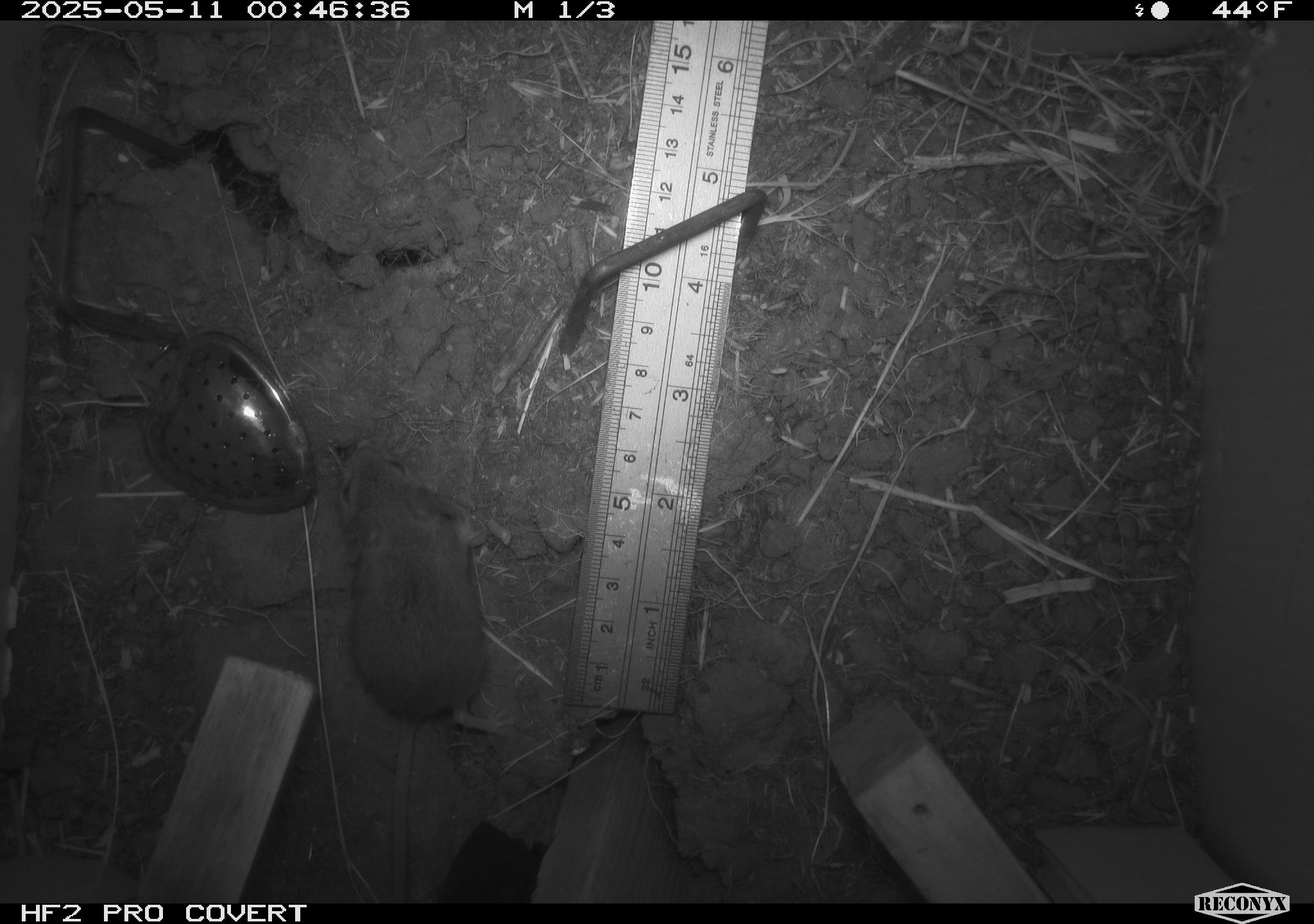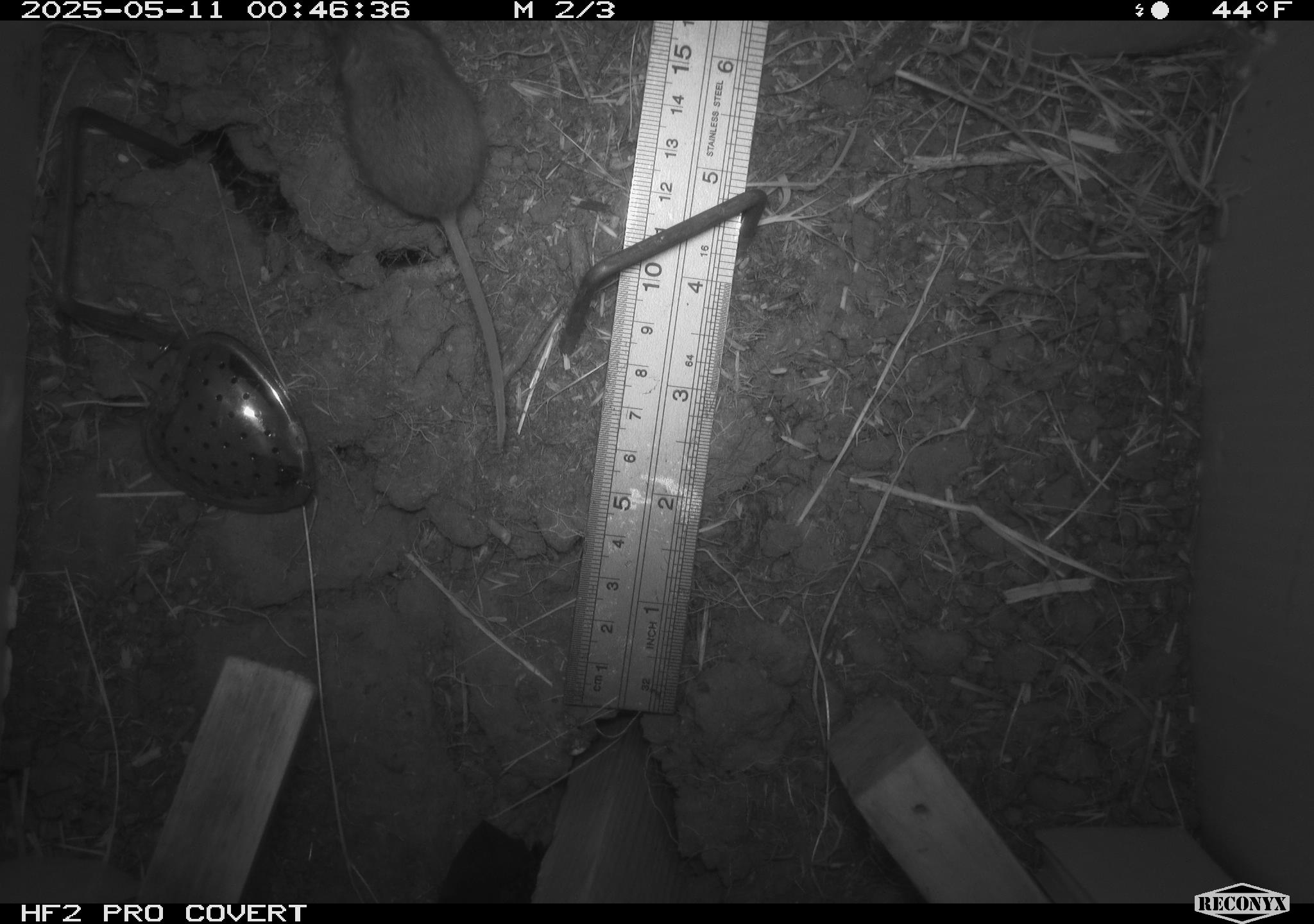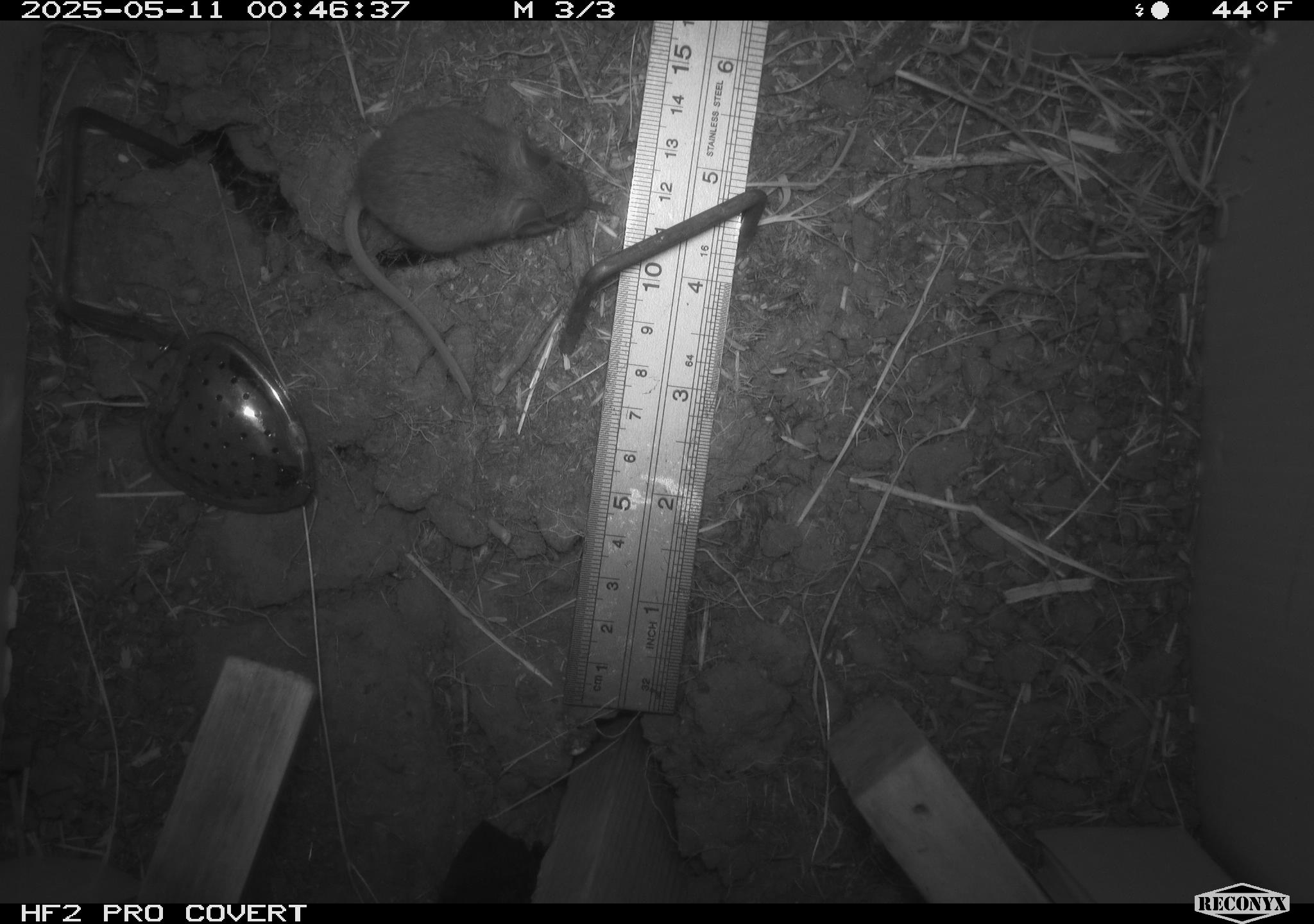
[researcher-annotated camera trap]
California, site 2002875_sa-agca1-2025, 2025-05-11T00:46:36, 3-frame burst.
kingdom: Animalia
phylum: Chordata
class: Mammalia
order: Rodentia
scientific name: Rodentia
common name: mouse species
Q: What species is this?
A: Mouse species (Rodentia).